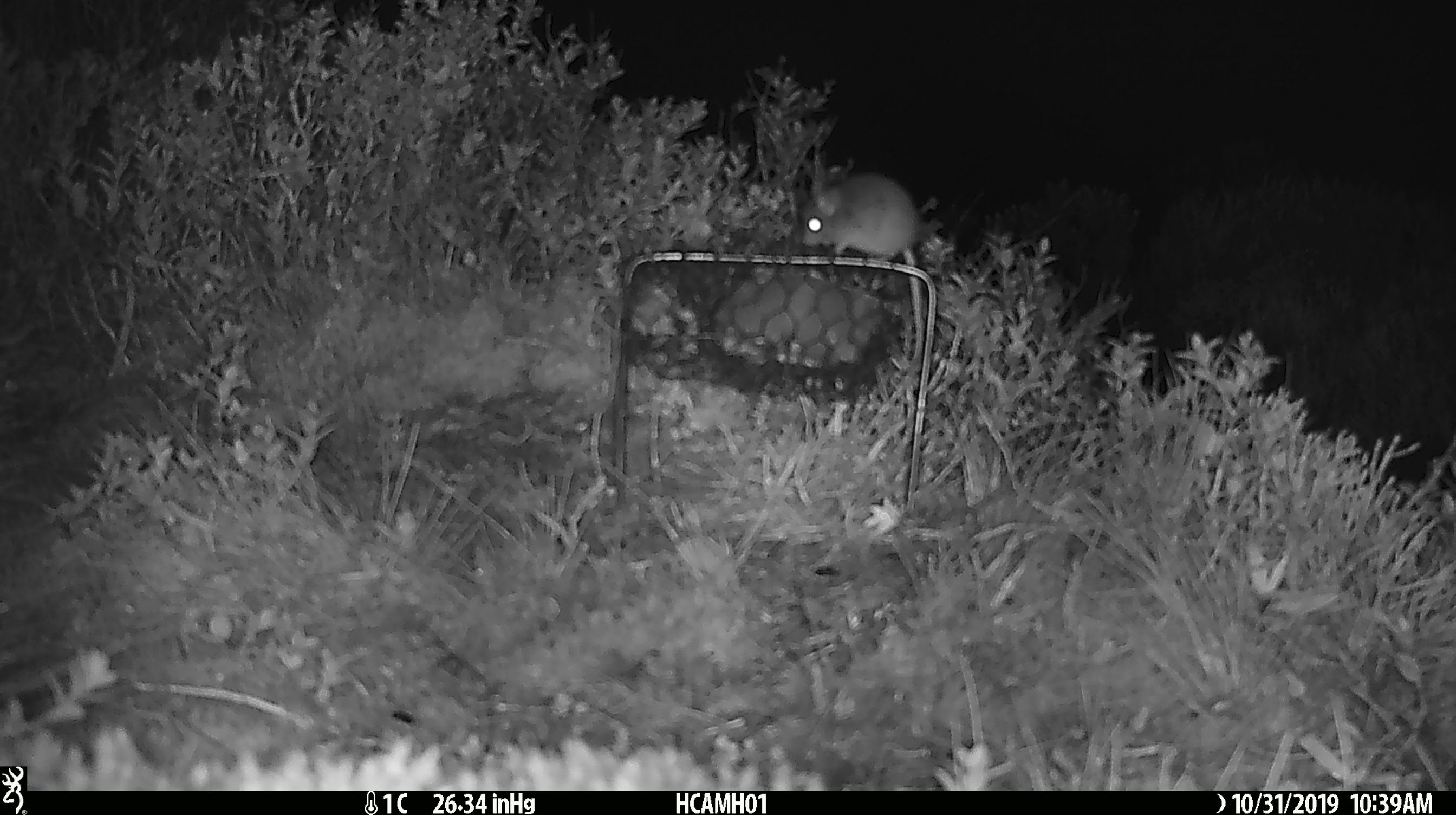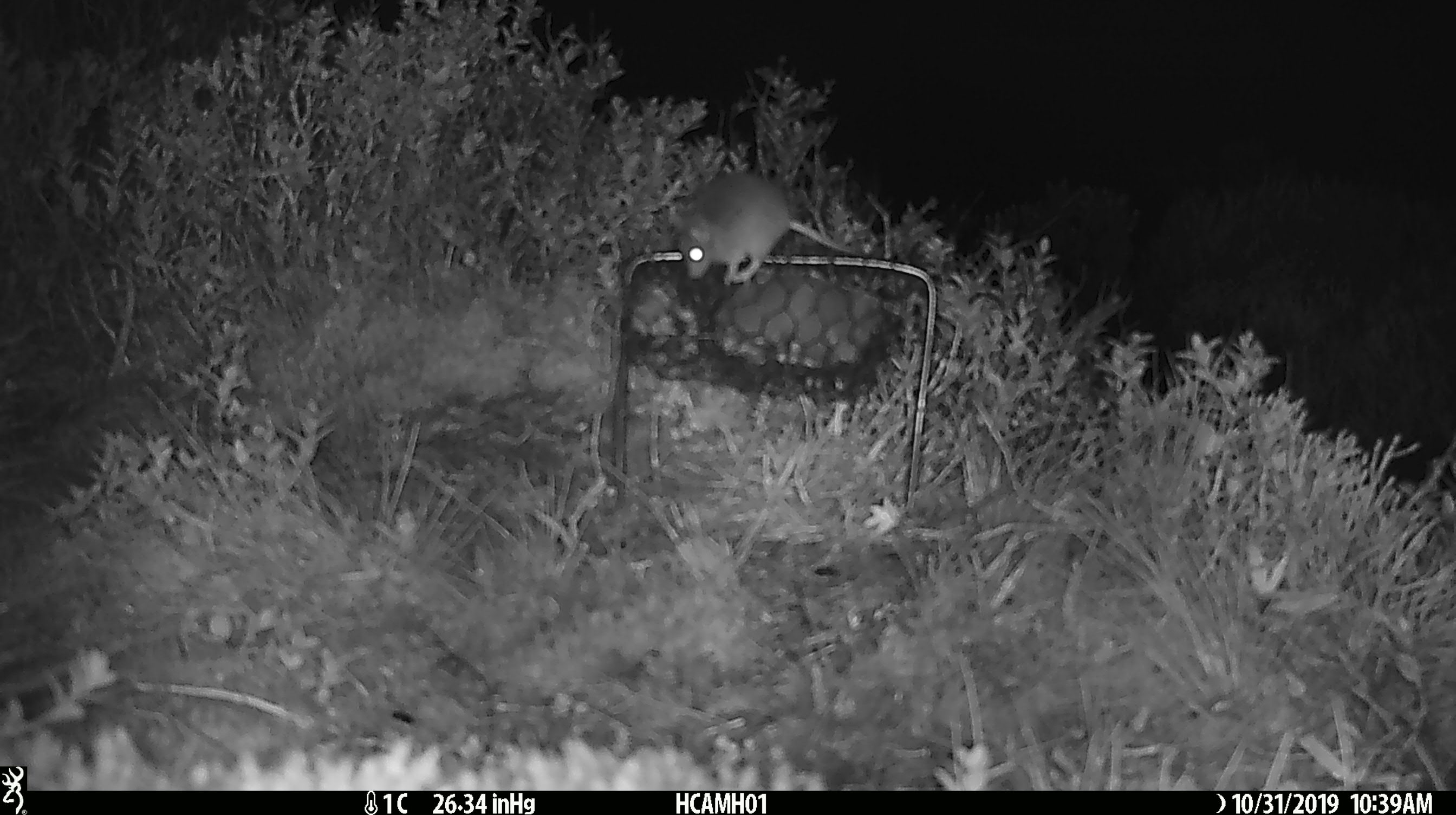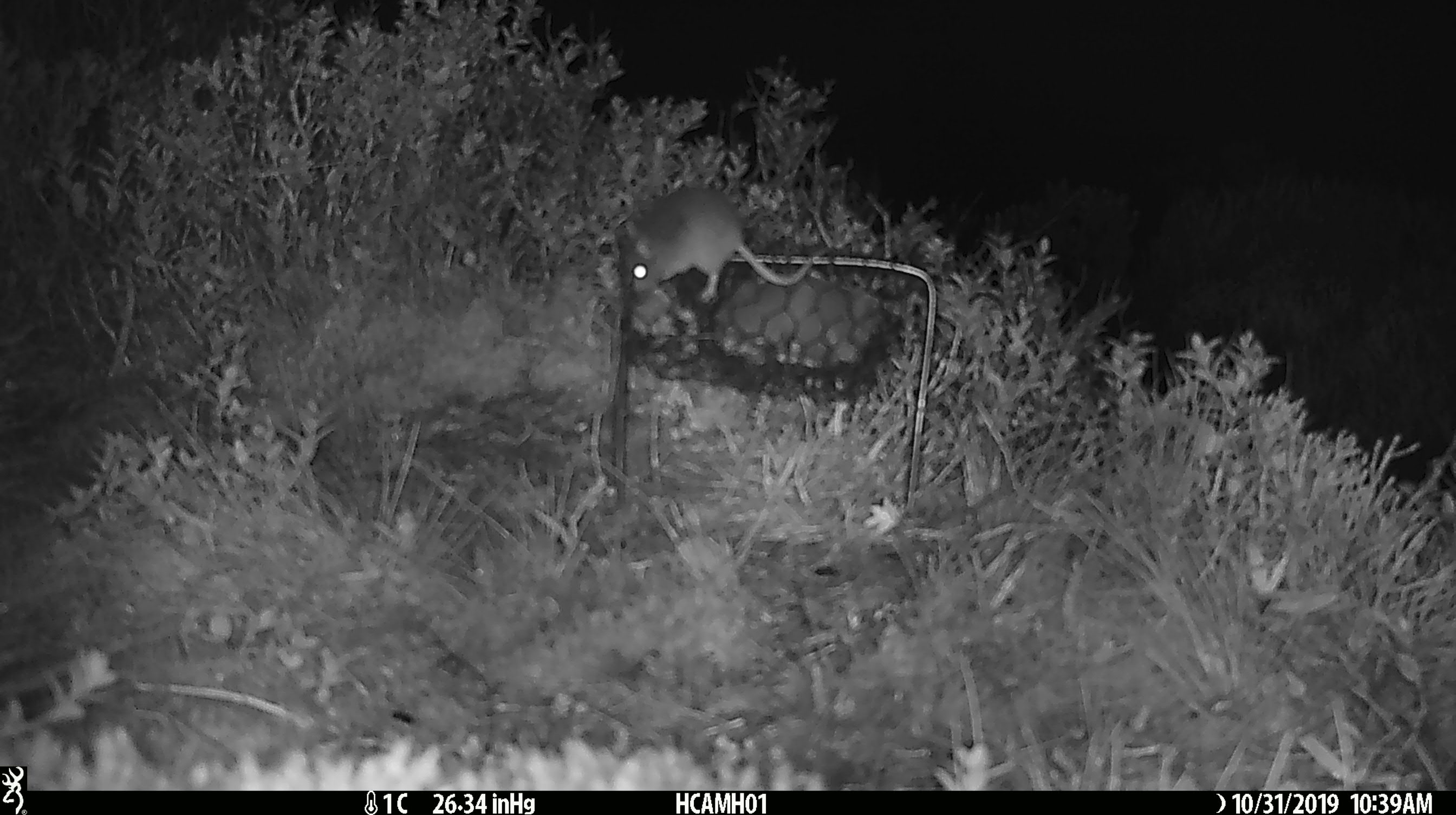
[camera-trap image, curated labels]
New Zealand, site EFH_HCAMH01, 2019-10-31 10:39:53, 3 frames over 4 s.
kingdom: Animalia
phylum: Chordata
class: Mammalia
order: Rodentia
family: Muridae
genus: Mus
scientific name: Mus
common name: mouse